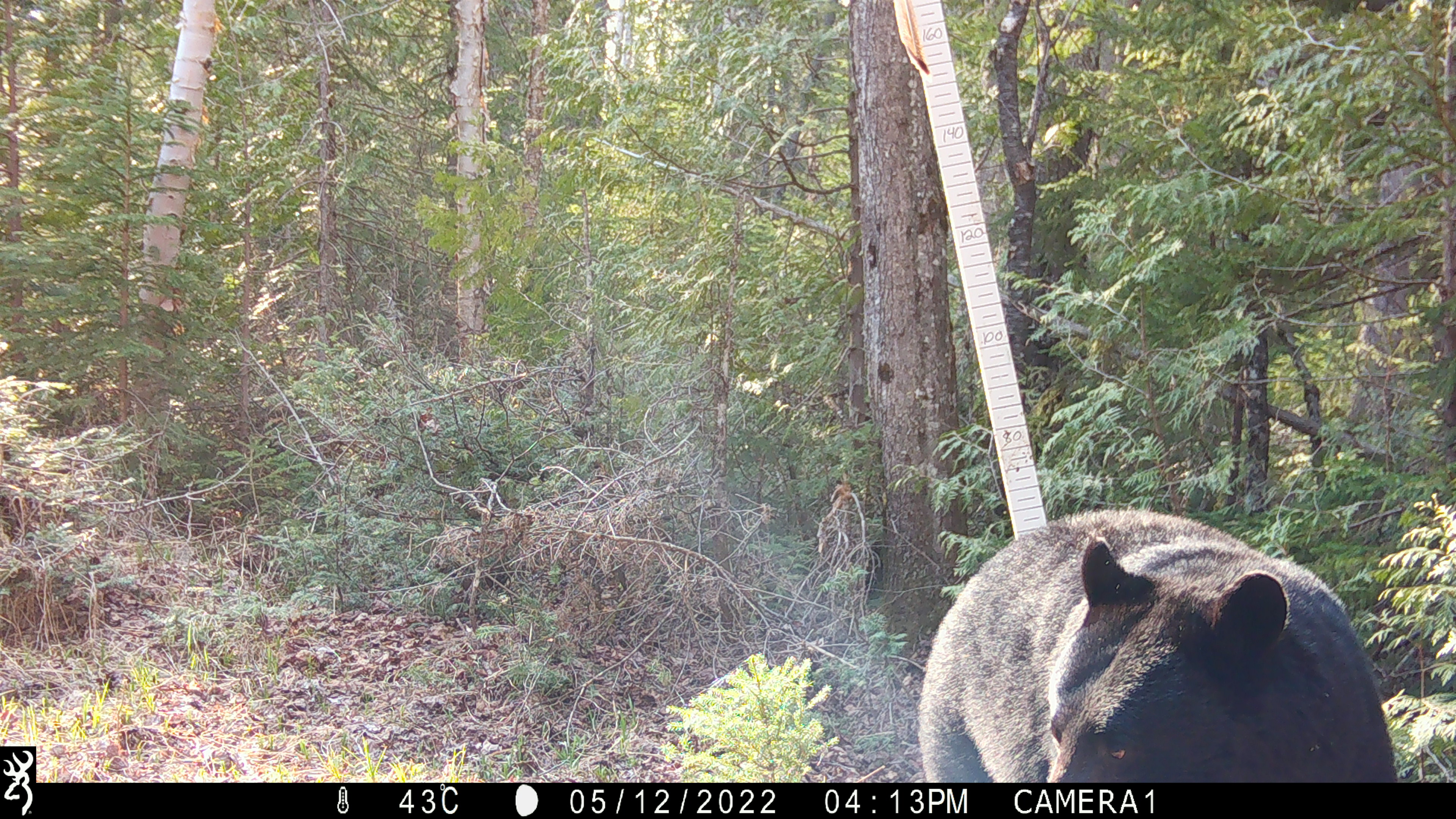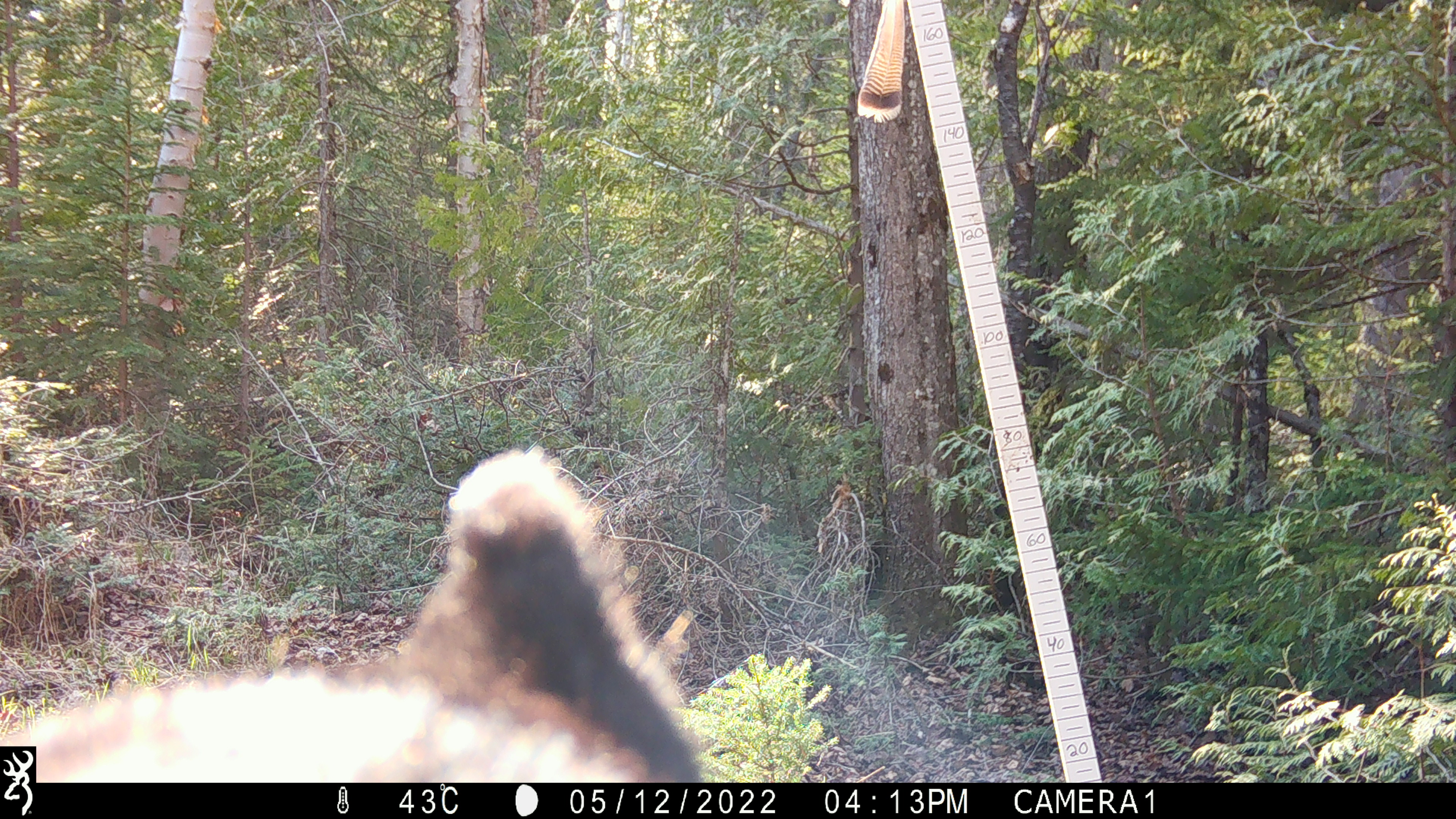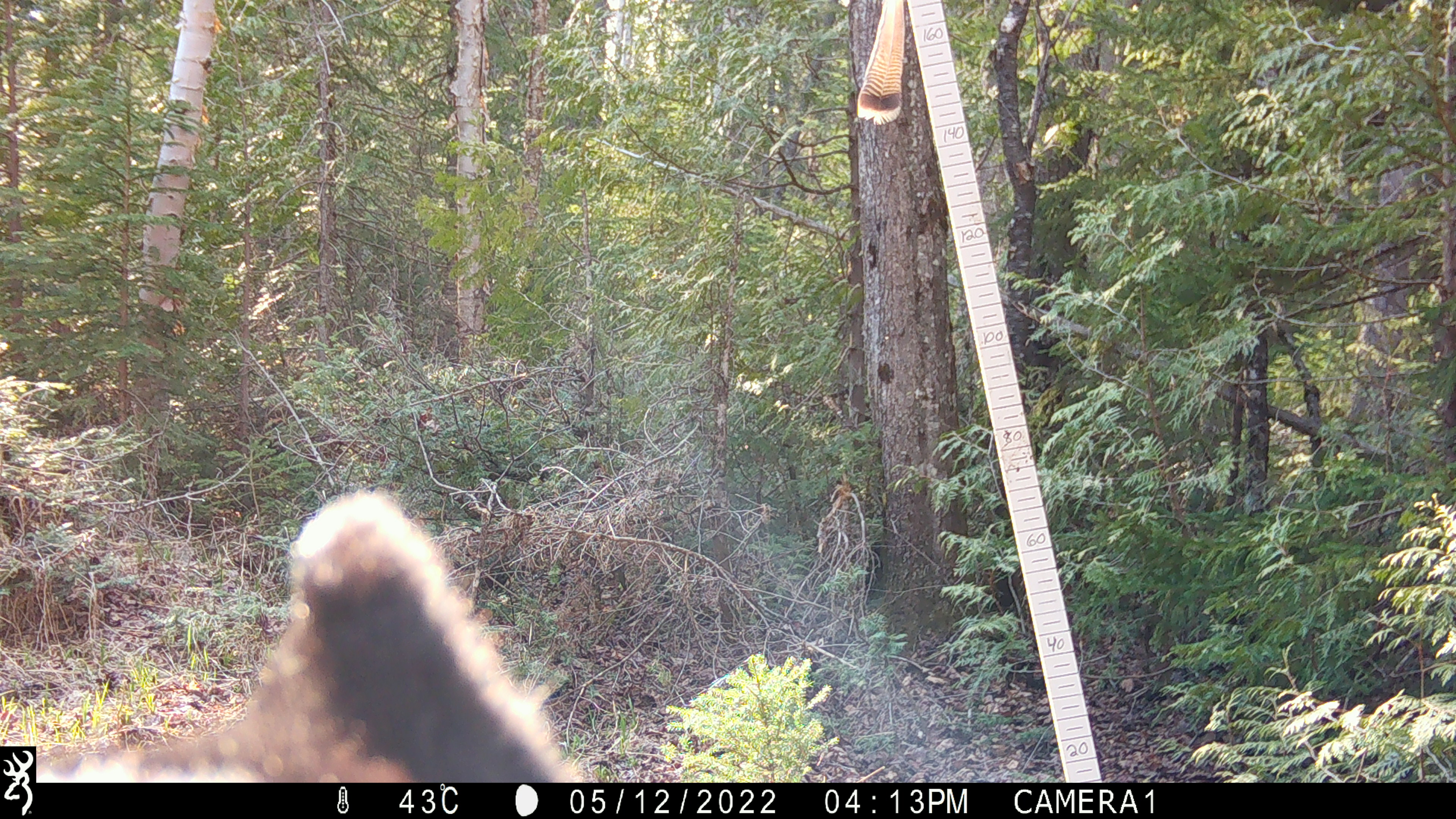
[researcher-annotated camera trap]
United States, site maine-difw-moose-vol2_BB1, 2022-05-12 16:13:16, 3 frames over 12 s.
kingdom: Animalia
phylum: Chordata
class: Mammalia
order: Carnivora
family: Ursidae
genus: Ursus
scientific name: Ursus americanus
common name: black bear